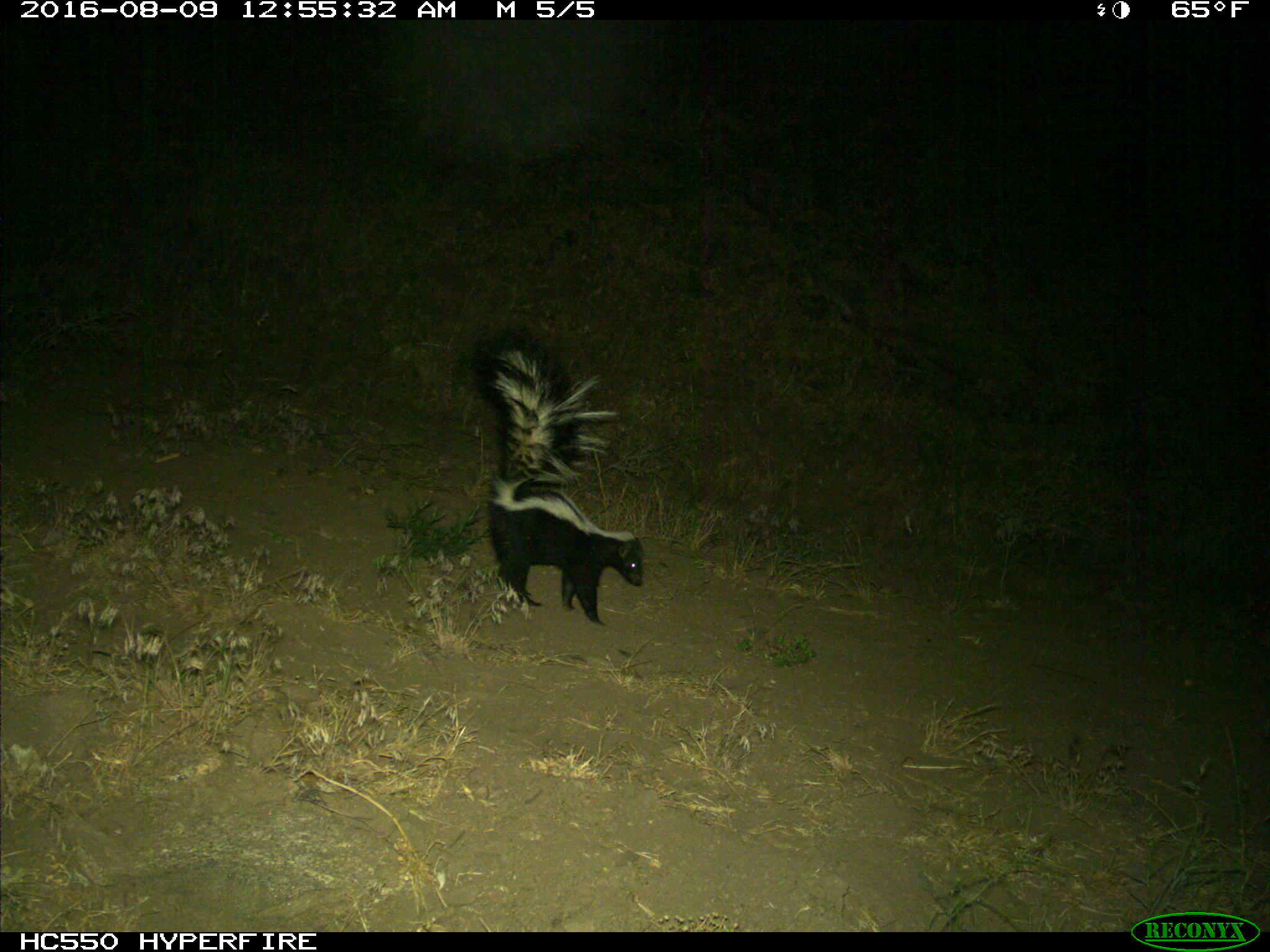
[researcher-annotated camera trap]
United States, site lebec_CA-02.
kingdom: Animalia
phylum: Chordata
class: Mammalia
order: Carnivora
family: Mephitidae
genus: Mephitis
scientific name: Mephitis mephitis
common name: striped skunk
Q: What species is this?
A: Mephitis mephitis (striped skunk).